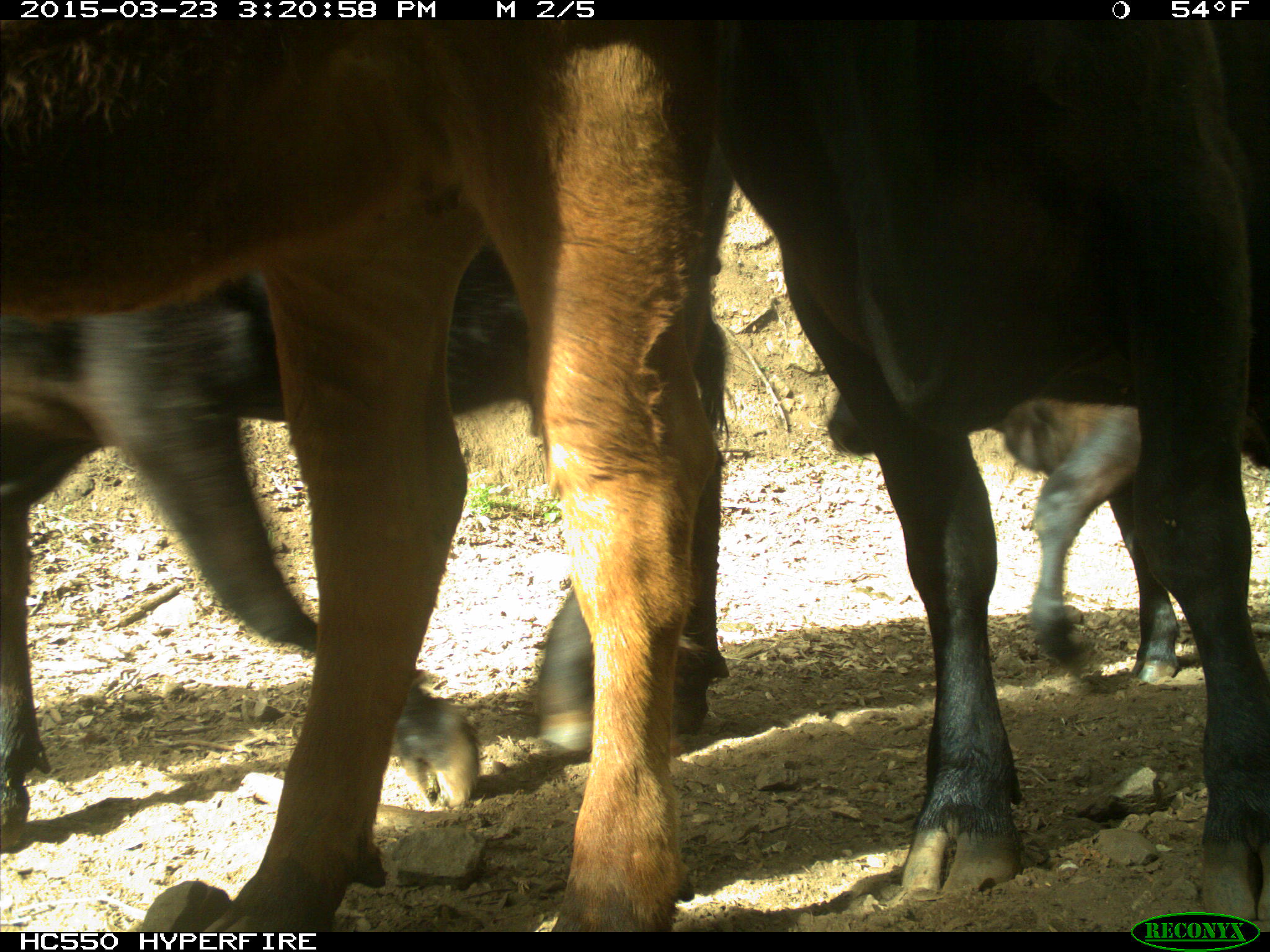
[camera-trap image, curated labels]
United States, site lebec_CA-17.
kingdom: Animalia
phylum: Chordata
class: Mammalia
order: Artiodactyla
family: Bovidae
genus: Bos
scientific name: Bos taurus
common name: domestic cow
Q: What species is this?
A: Bos taurus (domestic cow).